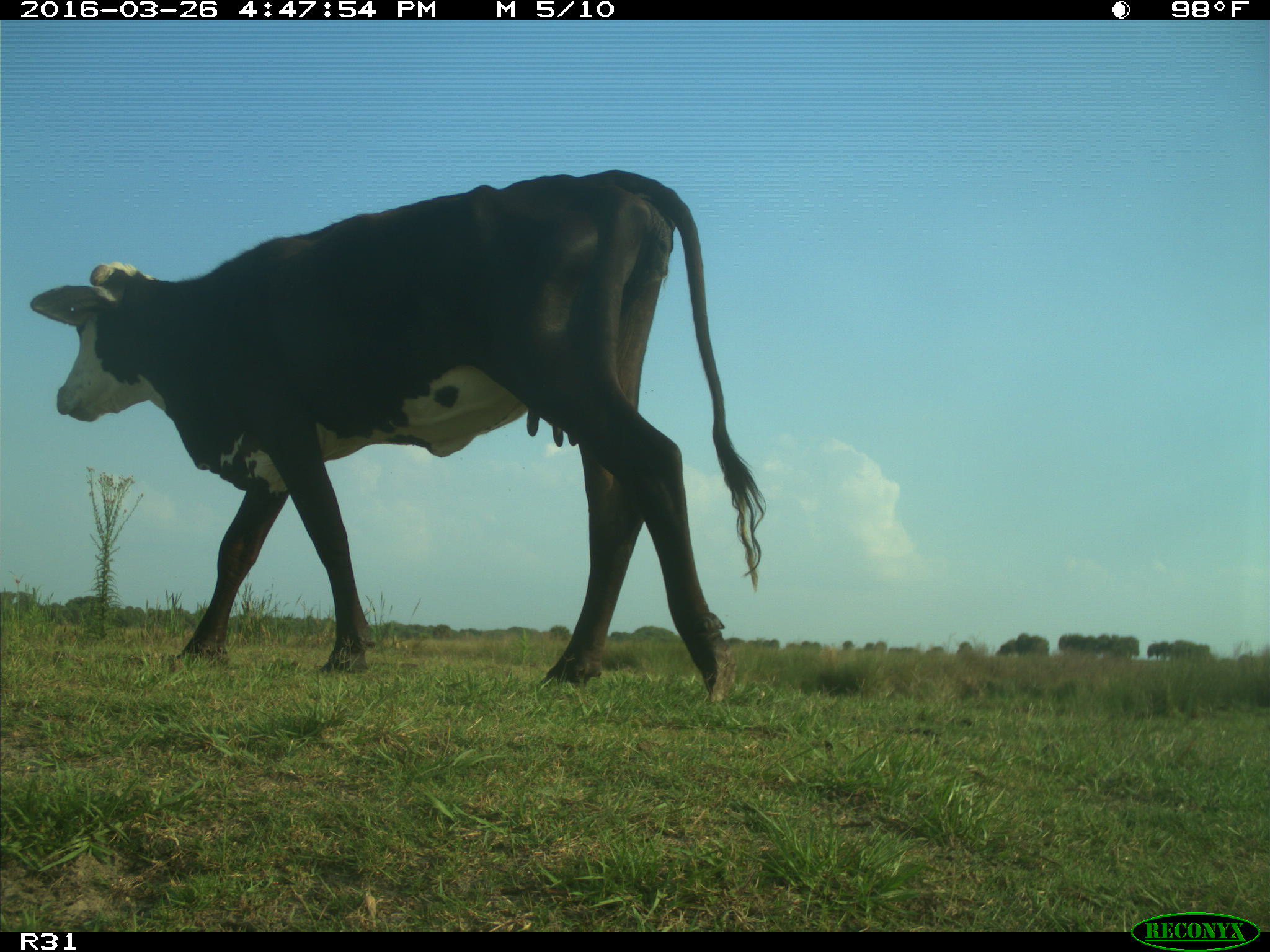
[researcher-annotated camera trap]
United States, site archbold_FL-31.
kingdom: Animalia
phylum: Chordata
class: Mammalia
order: Artiodactyla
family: Bovidae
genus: Bos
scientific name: Bos taurus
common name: domestic cow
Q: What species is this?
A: Bos taurus (domestic cow).